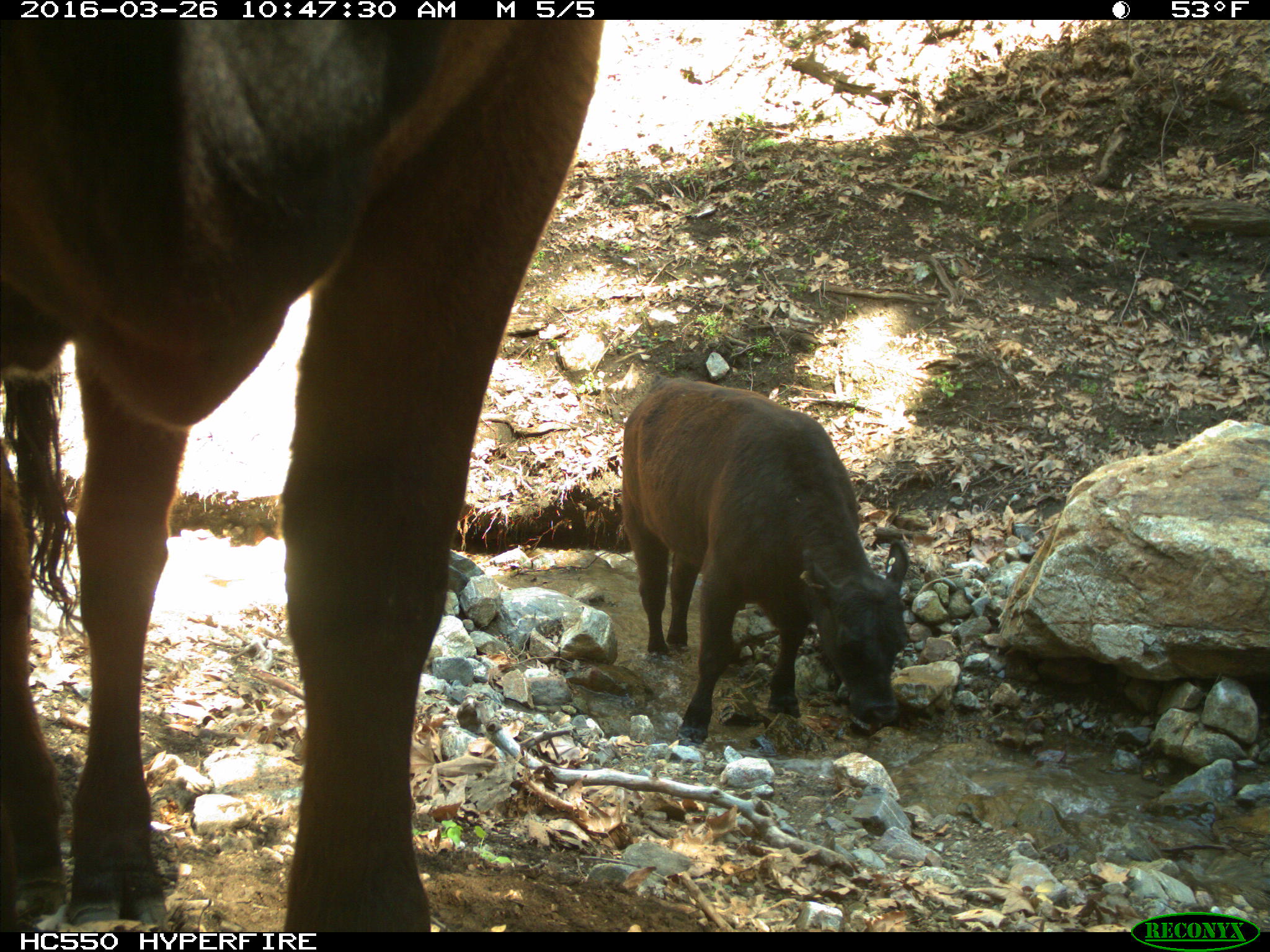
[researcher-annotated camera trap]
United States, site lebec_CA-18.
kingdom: Animalia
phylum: Chordata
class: Mammalia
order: Artiodactyla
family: Bovidae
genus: Bos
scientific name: Bos taurus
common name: domestic cow